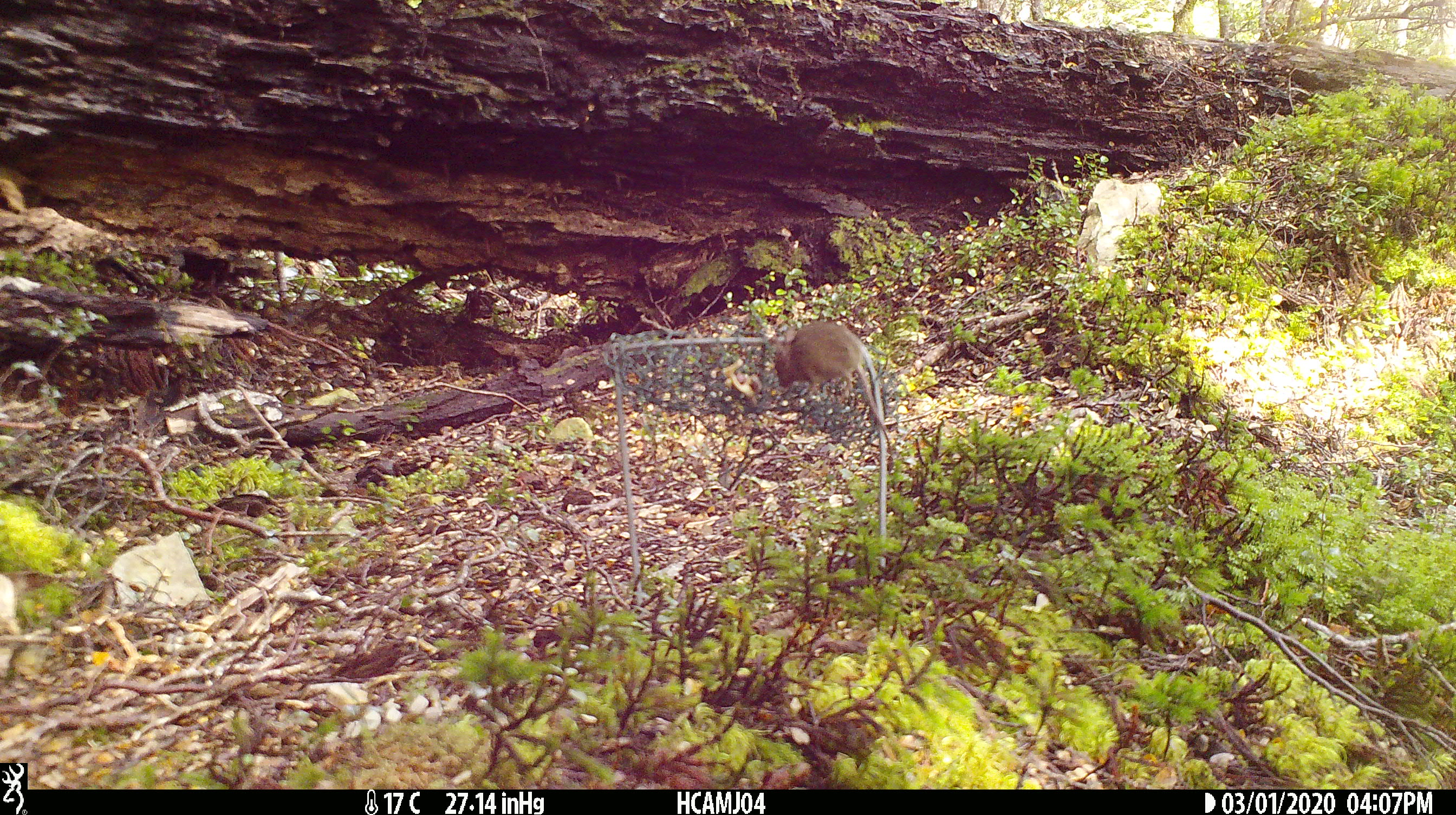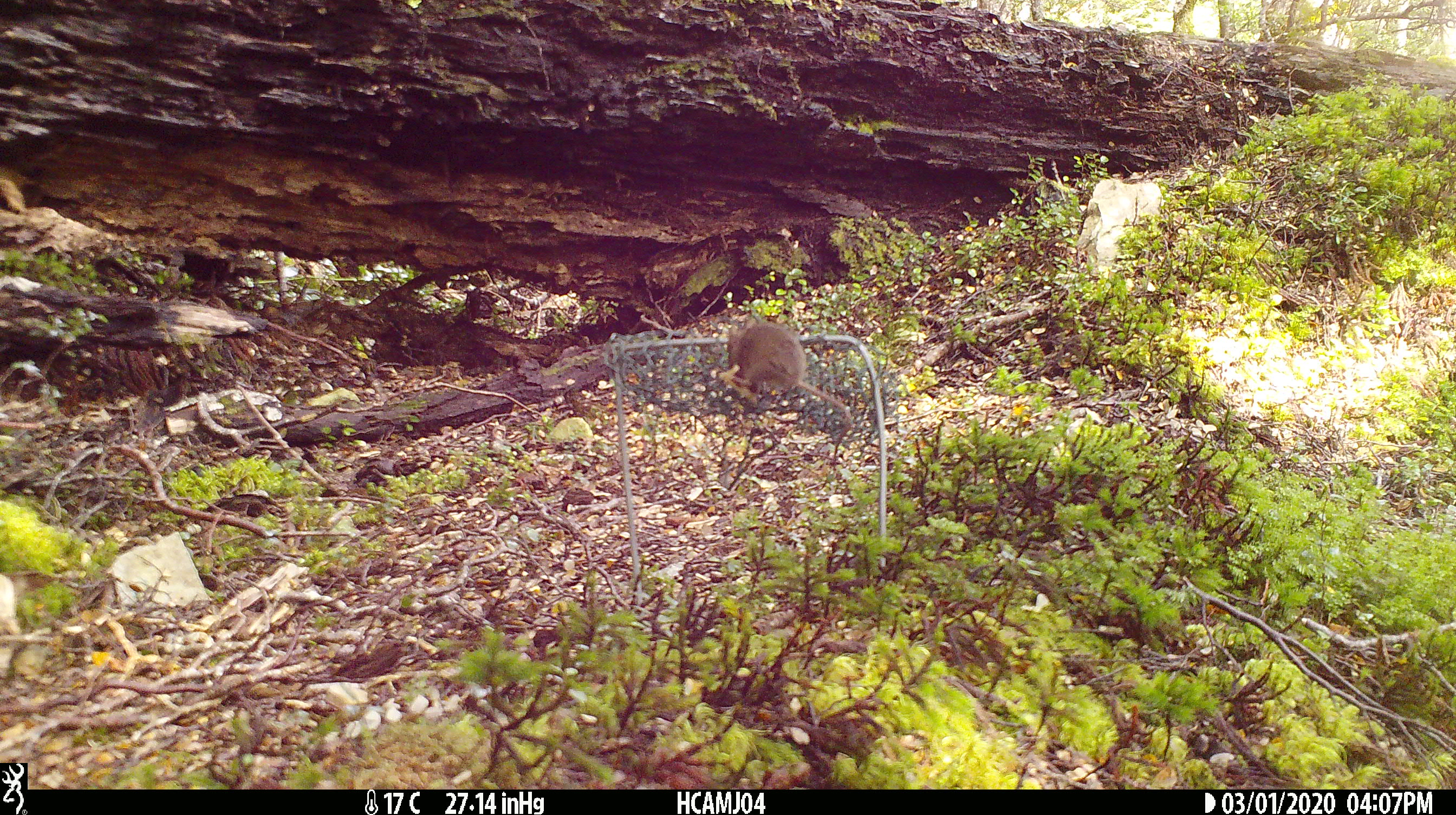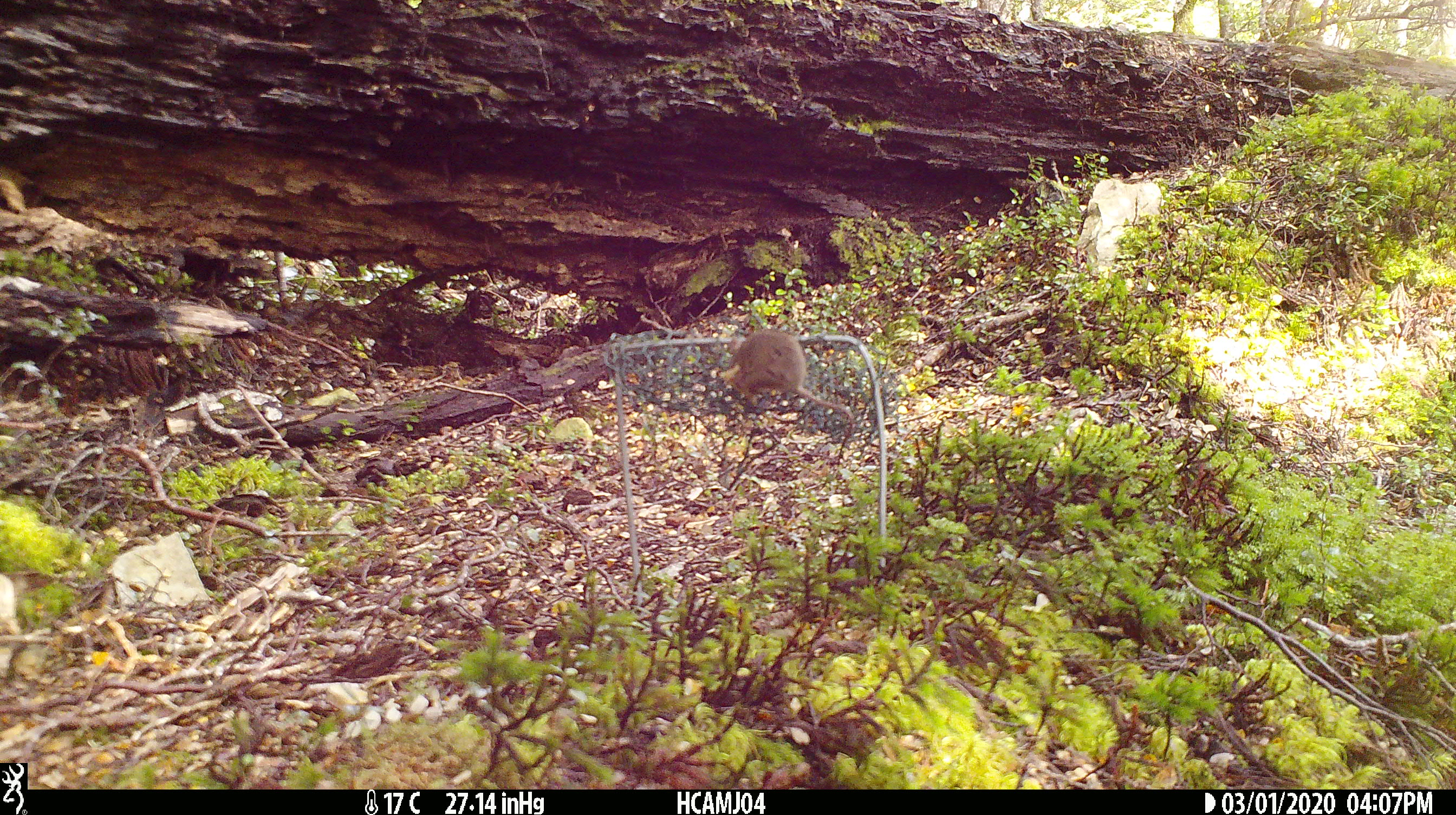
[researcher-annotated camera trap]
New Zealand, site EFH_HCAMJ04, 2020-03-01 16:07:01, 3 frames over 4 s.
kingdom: Animalia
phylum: Chordata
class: Mammalia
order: Rodentia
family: Muridae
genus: Mus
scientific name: Mus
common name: mouse